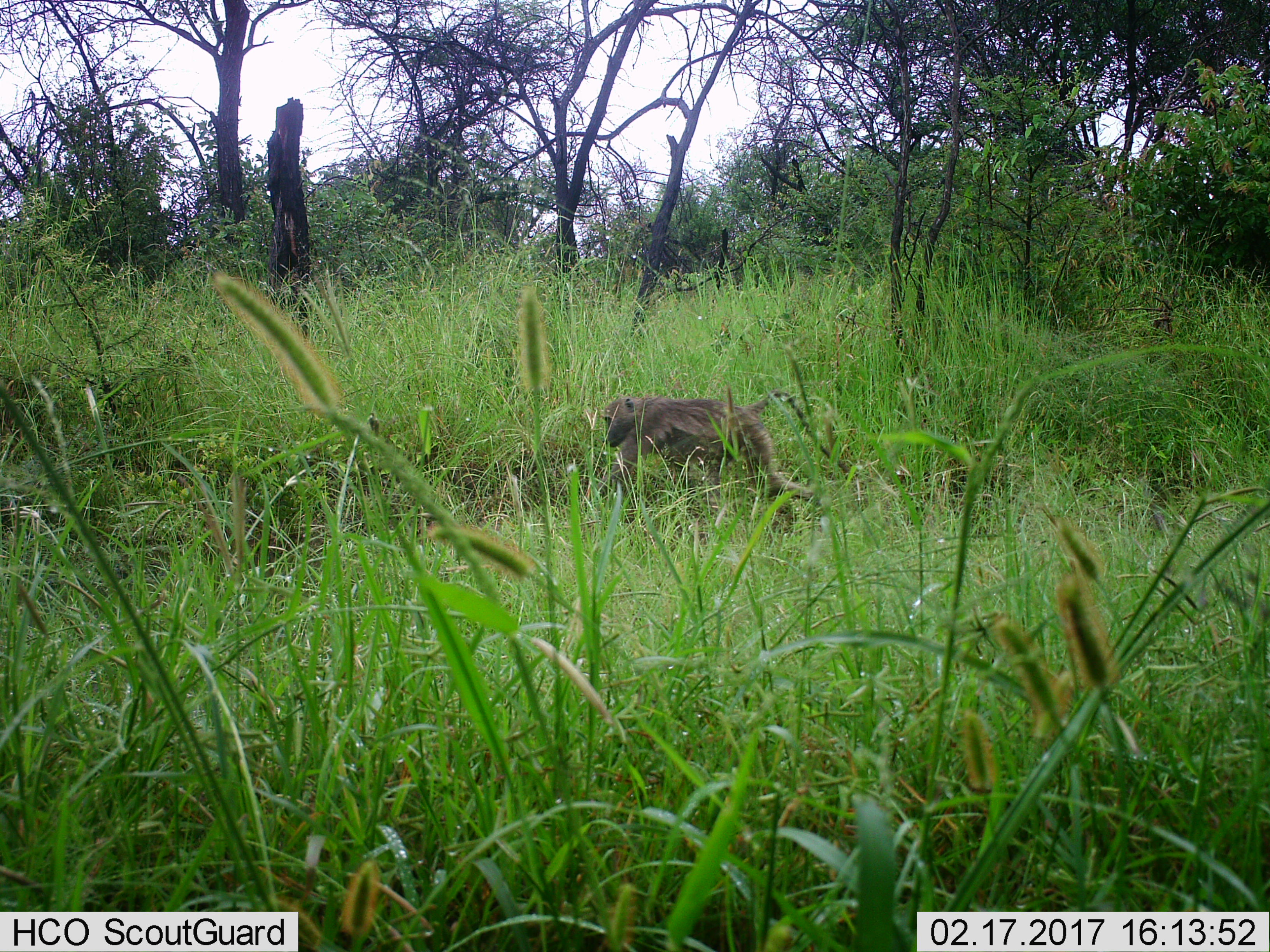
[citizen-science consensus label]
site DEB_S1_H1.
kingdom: Animalia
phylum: Chordata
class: Mammalia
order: Primates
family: Cercopithecidae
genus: Papio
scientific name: Papio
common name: baboon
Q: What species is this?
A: Baboon (Papio).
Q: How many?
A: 1.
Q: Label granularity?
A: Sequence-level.